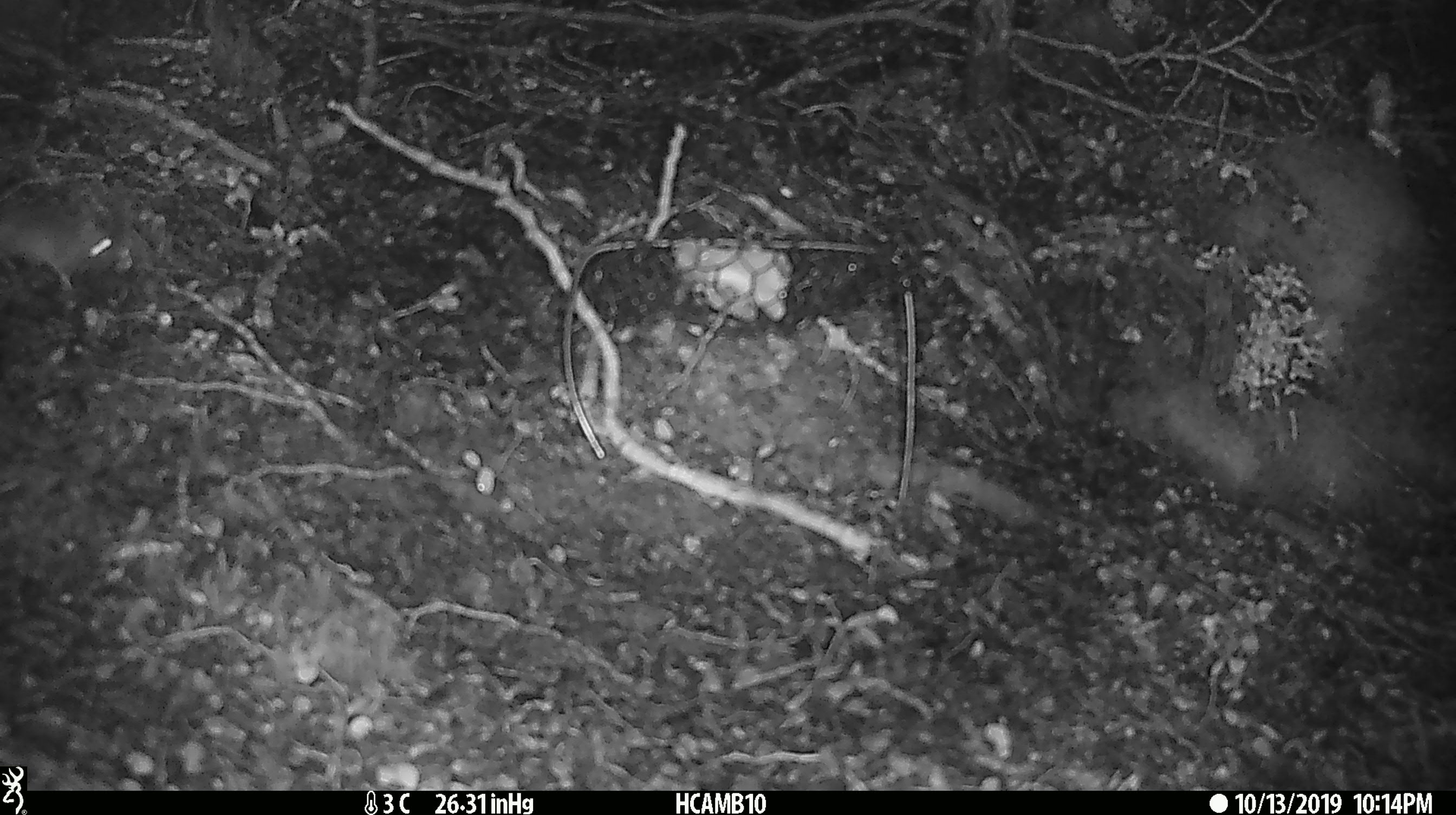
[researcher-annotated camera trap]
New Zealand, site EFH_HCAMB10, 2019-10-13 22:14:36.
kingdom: Animalia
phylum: Chordata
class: Mammalia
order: Rodentia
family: Muridae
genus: Mus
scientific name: Mus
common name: mouse